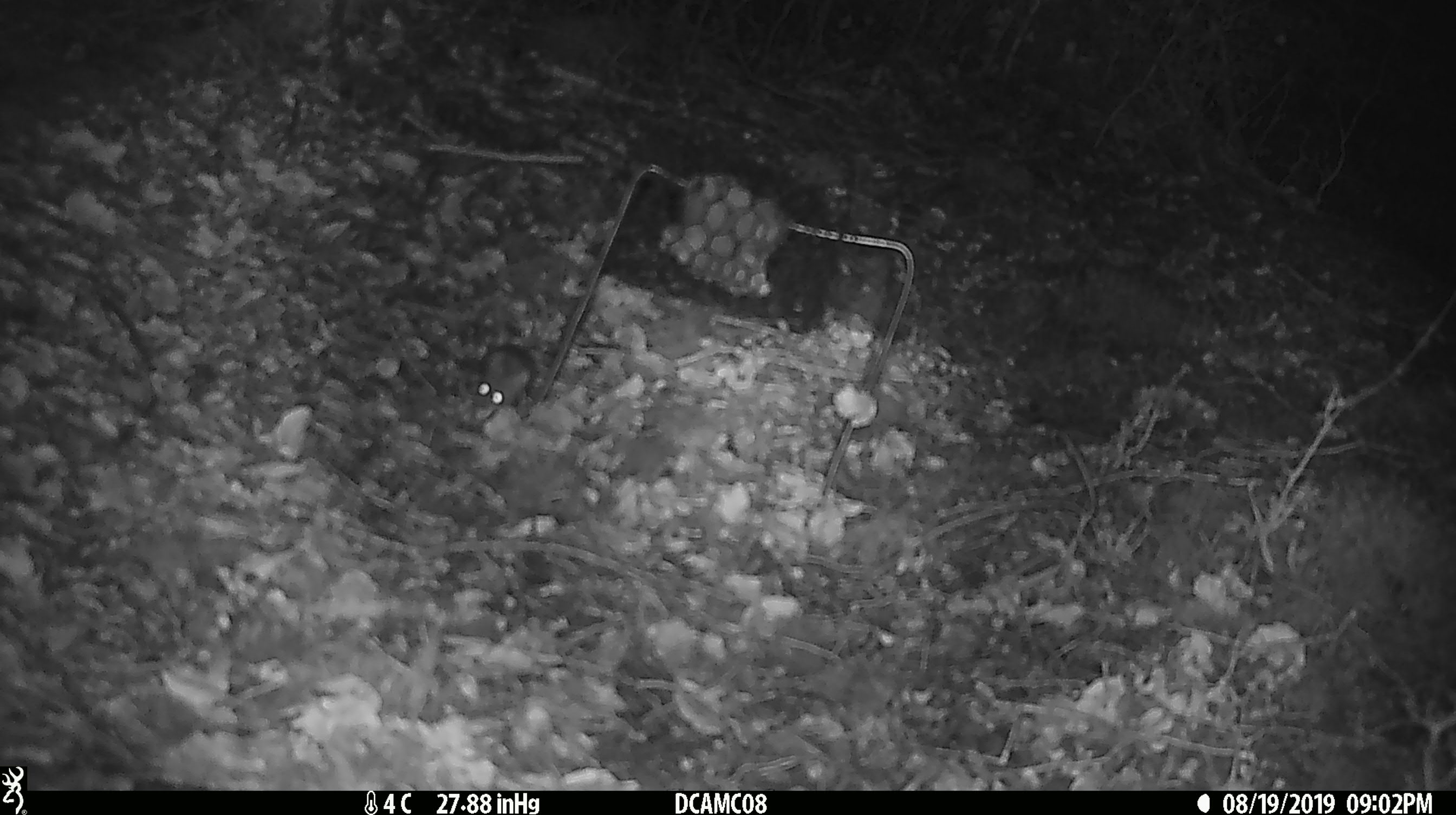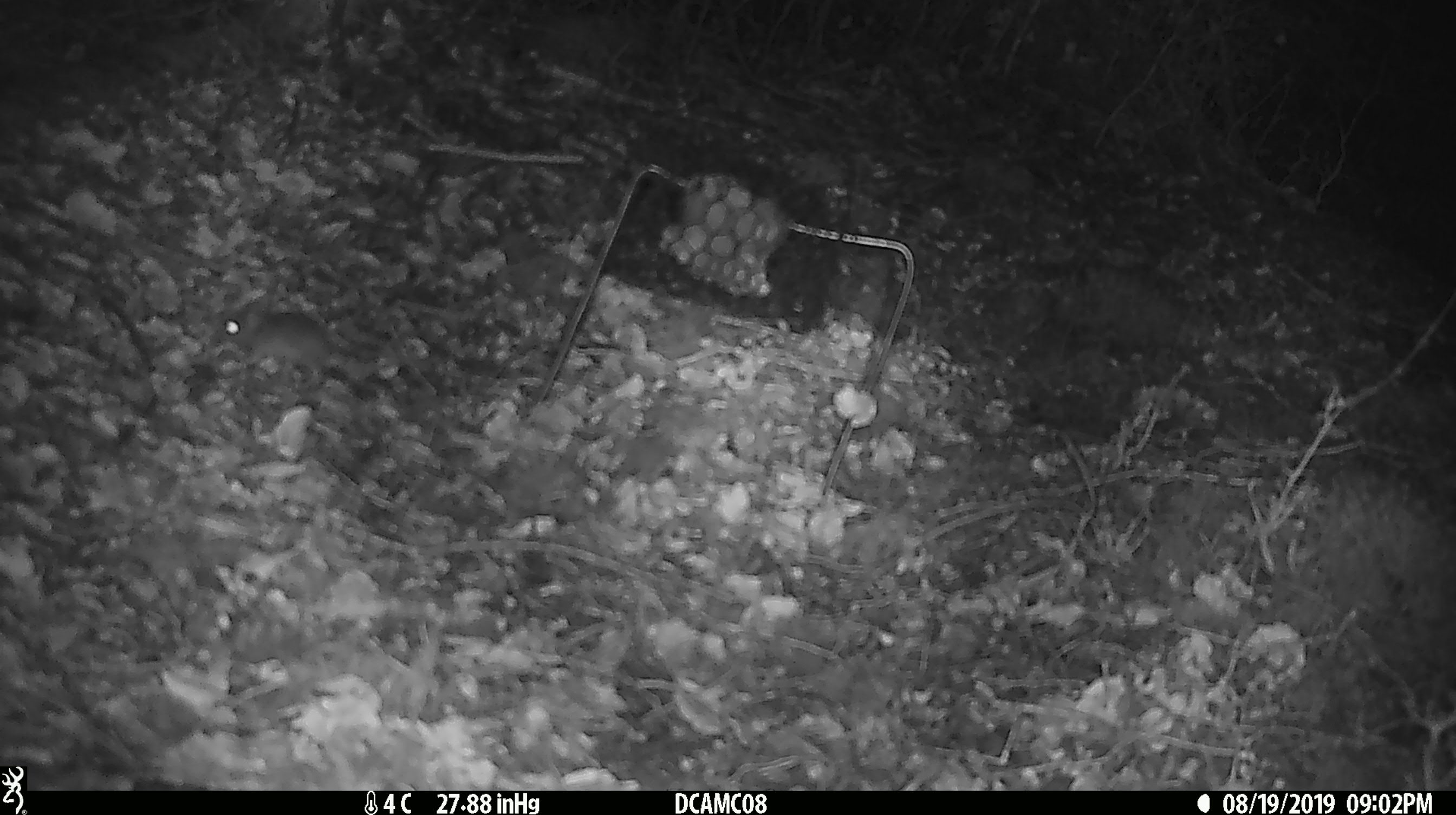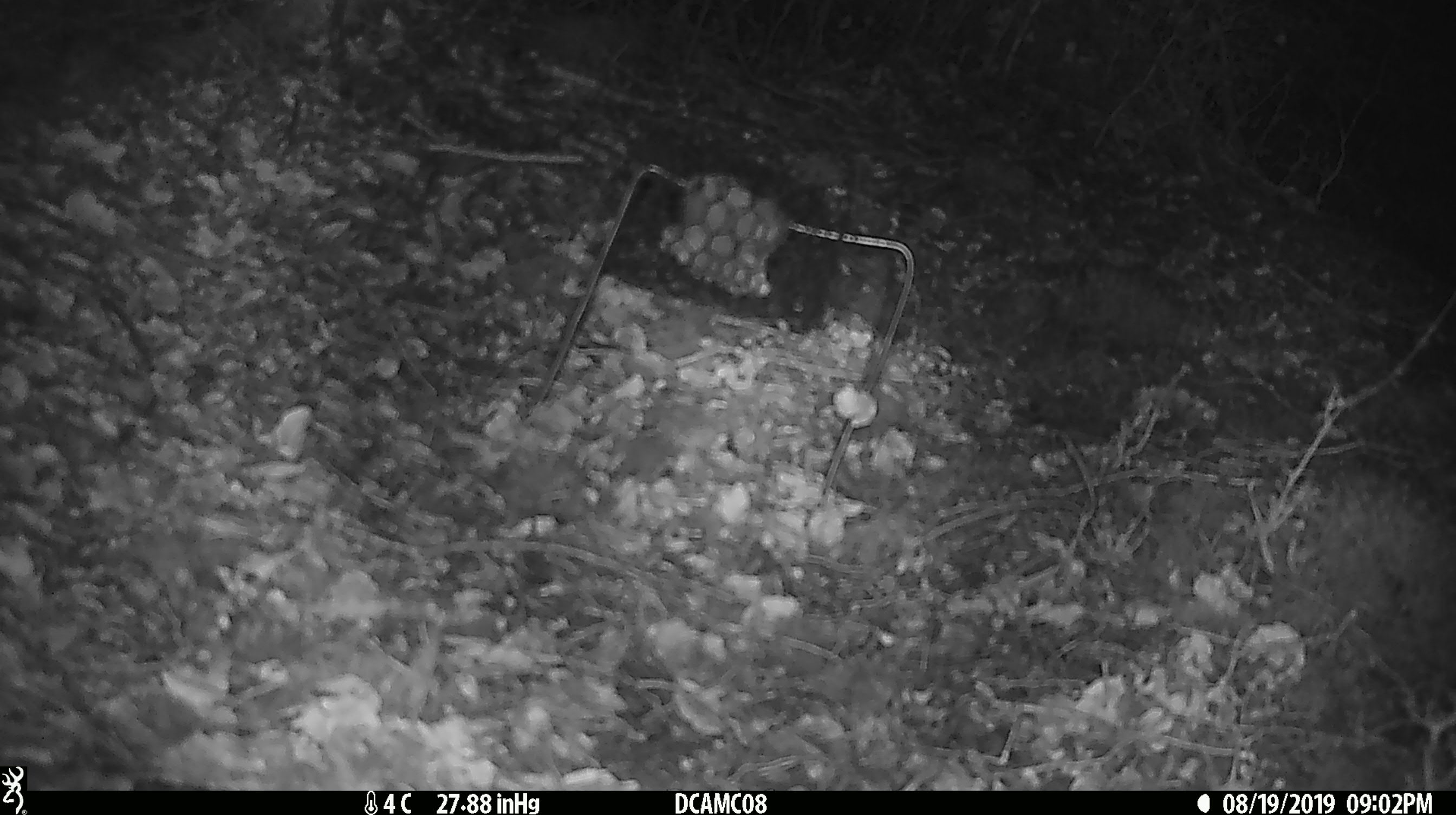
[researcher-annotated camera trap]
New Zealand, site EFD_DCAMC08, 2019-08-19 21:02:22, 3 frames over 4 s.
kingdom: Animalia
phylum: Chordata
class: Mammalia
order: Rodentia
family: Muridae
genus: Mus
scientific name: Mus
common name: mouse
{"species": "mouse (Mus)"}